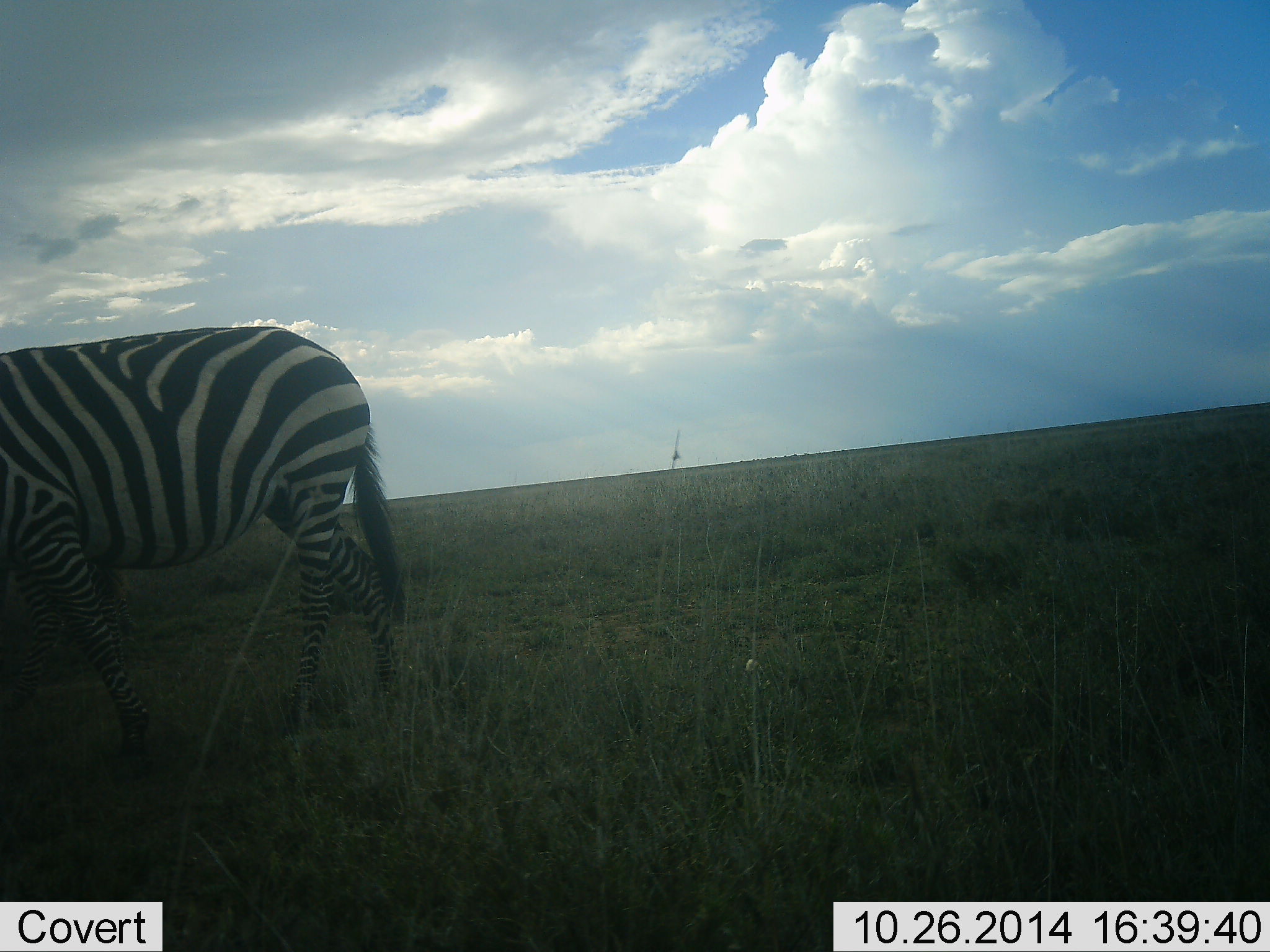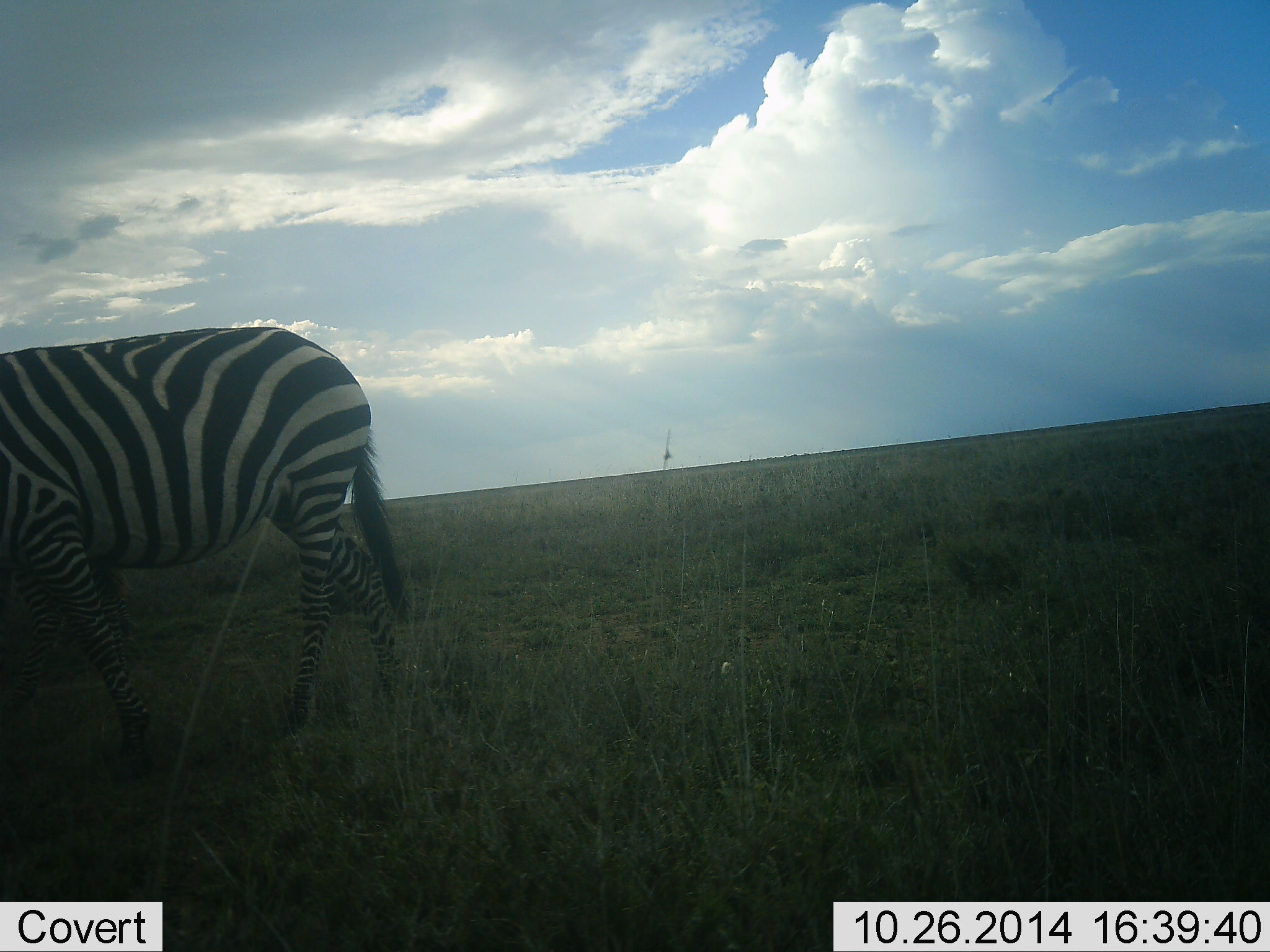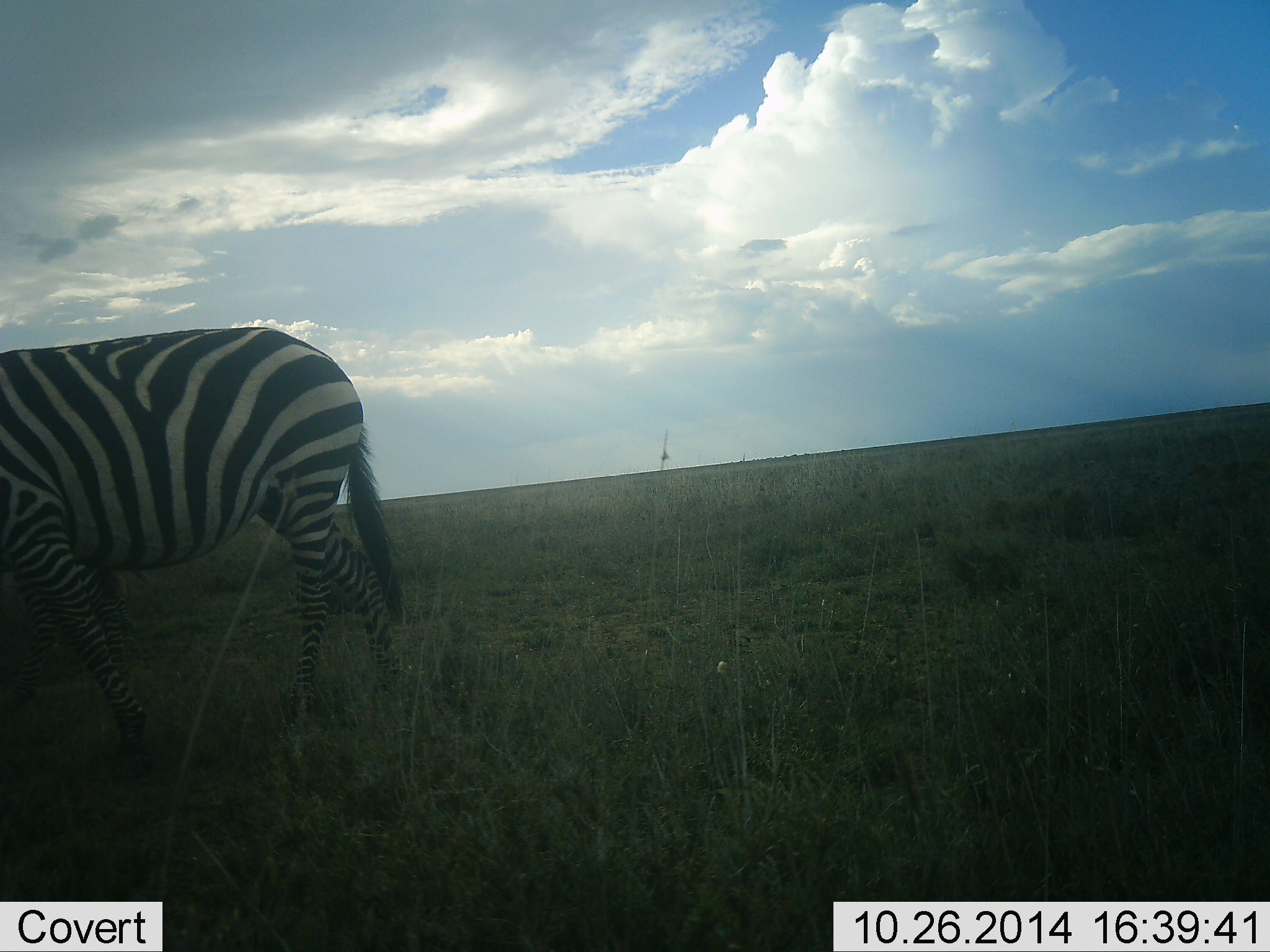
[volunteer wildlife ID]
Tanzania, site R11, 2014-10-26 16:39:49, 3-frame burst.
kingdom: Animalia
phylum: Chordata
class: Mammalia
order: Perissodactyla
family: Equidae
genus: Equus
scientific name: Equus quagga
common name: plains zebra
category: zebra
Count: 1.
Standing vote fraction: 30%.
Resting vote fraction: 0%.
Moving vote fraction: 60%.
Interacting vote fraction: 0%.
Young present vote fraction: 0%.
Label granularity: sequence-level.